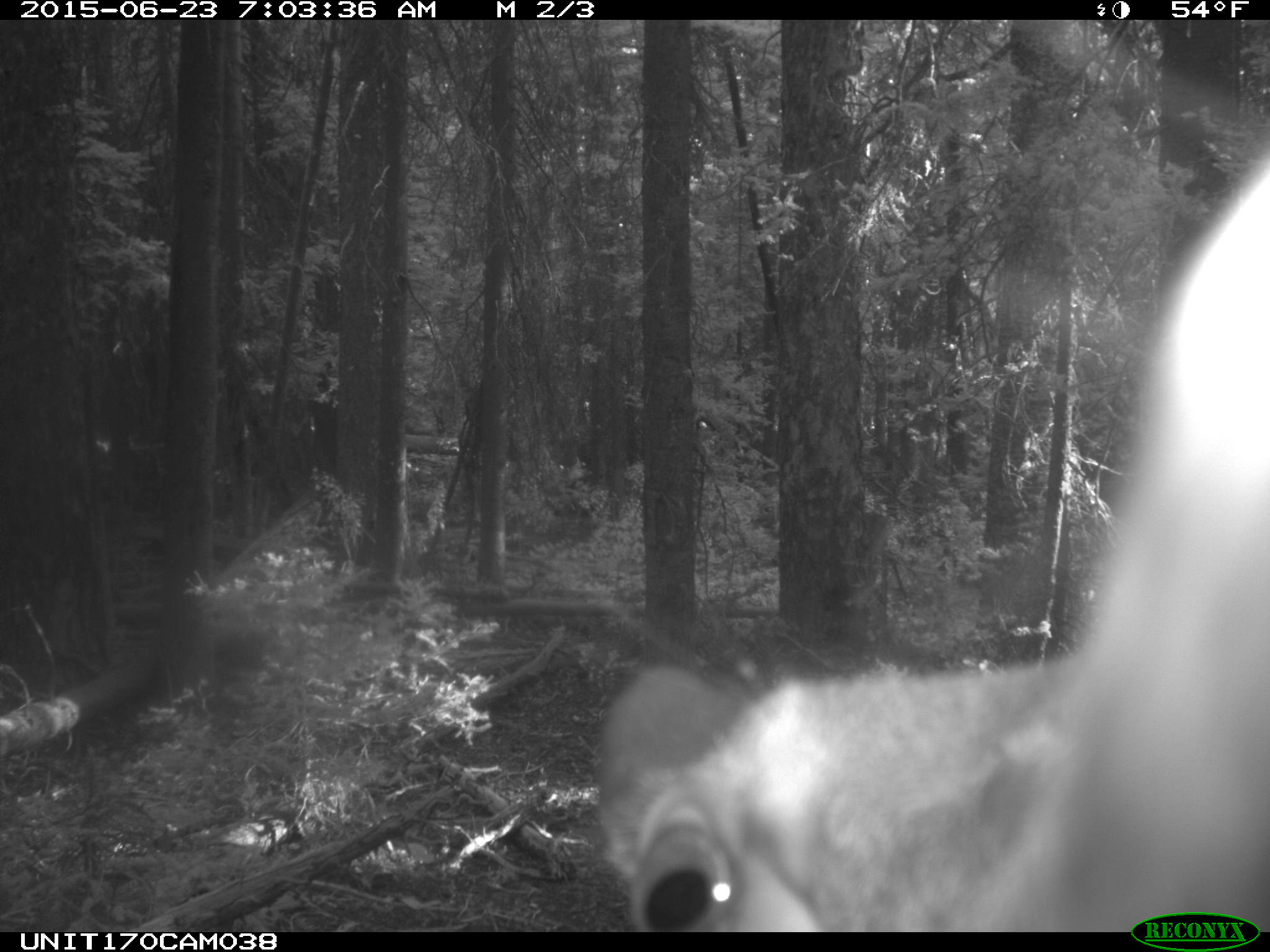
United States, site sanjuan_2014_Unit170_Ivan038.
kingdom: Animalia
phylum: Chordata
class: Mammalia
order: Artiodactyla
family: Cervidae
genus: Cervus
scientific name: Cervus elaphus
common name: red deer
Cervus elaphus (red deer).